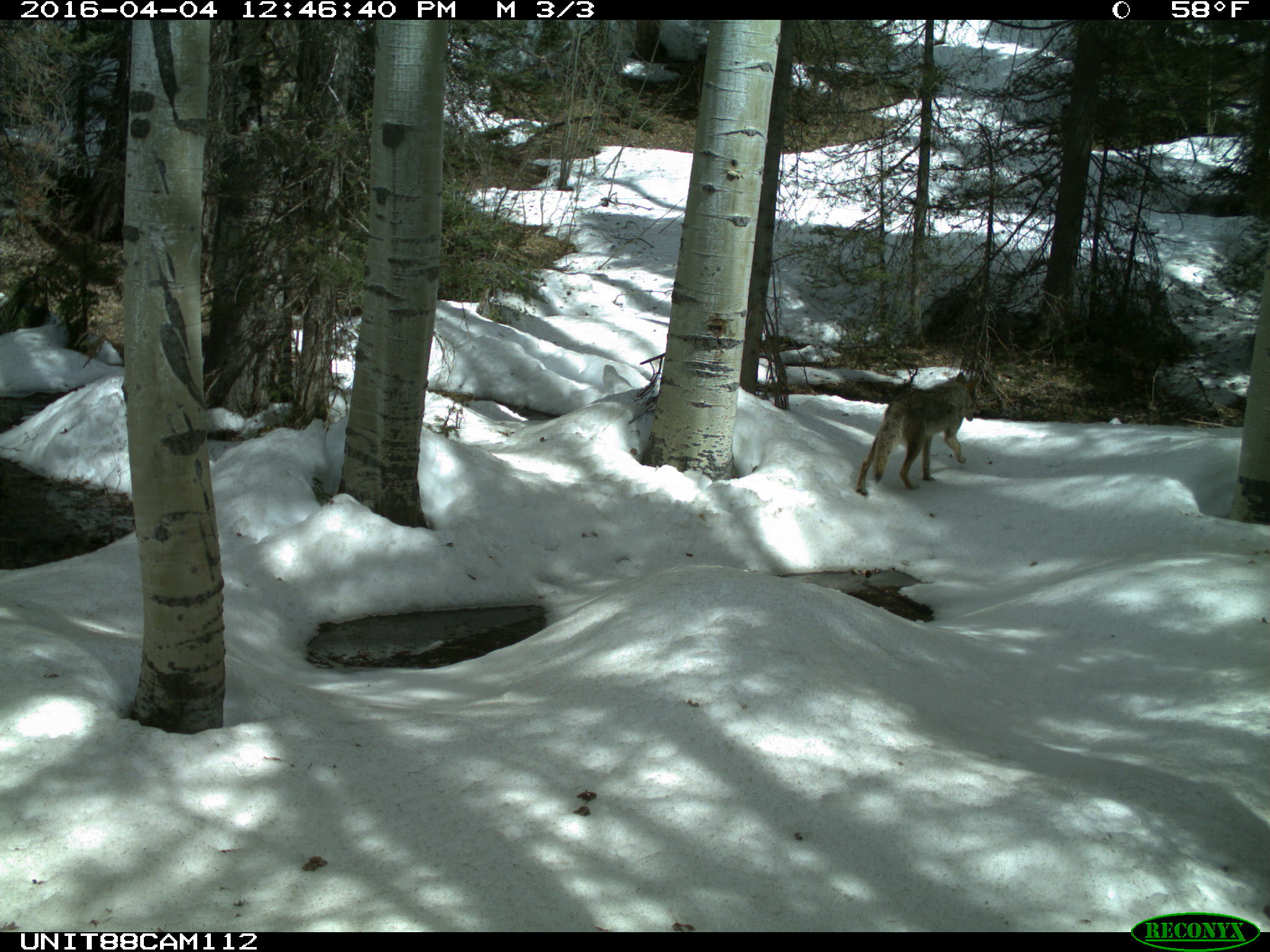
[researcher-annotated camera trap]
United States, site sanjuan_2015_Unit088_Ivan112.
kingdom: Animalia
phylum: Chordata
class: Mammalia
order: Carnivora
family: Canidae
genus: Canis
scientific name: Canis latrans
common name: coyote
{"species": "Canis latrans (coyote)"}